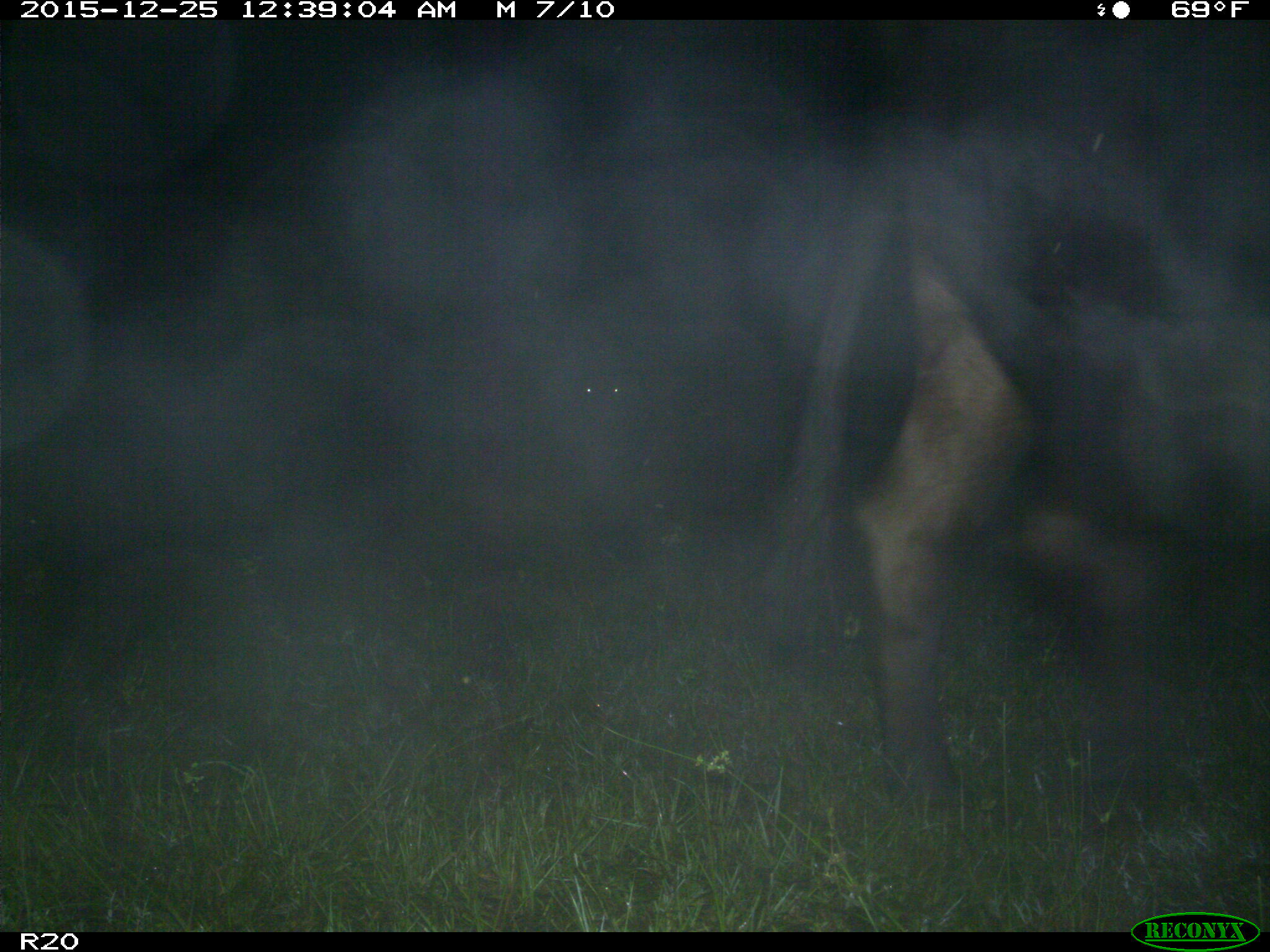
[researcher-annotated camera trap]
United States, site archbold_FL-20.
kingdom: Animalia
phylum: Chordata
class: Mammalia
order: Artiodactyla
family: Bovidae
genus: Bos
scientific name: Bos taurus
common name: domestic cow